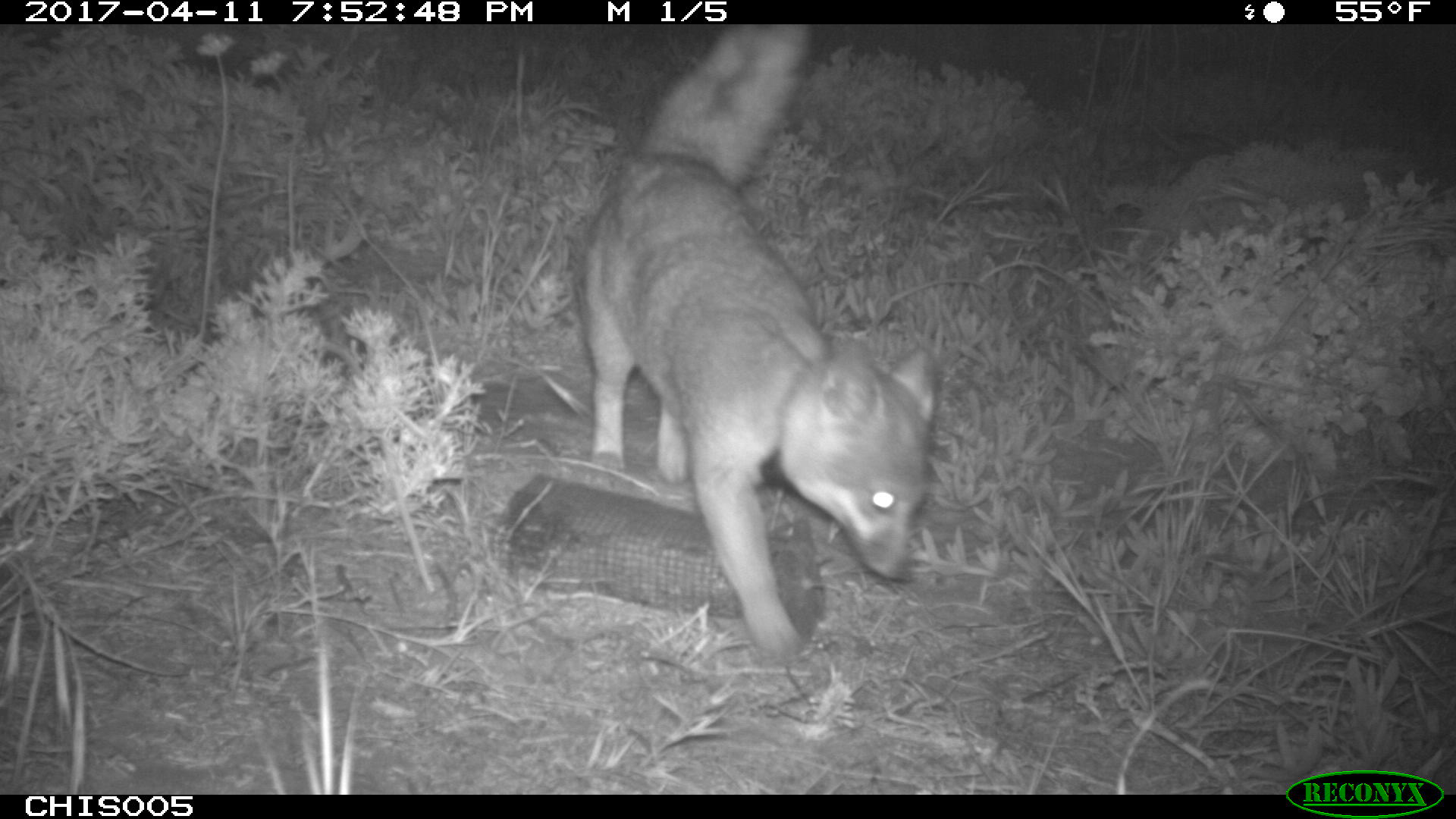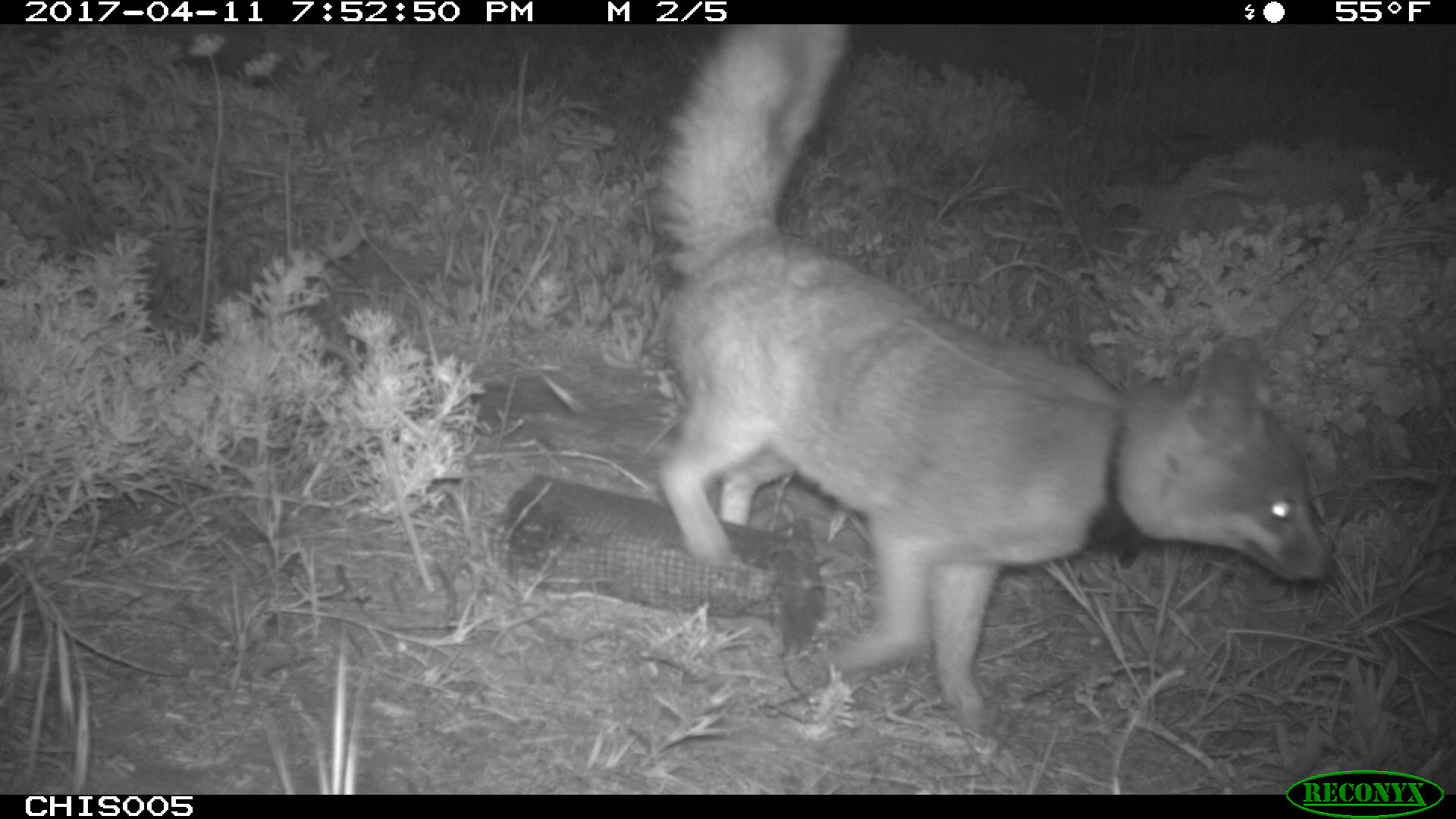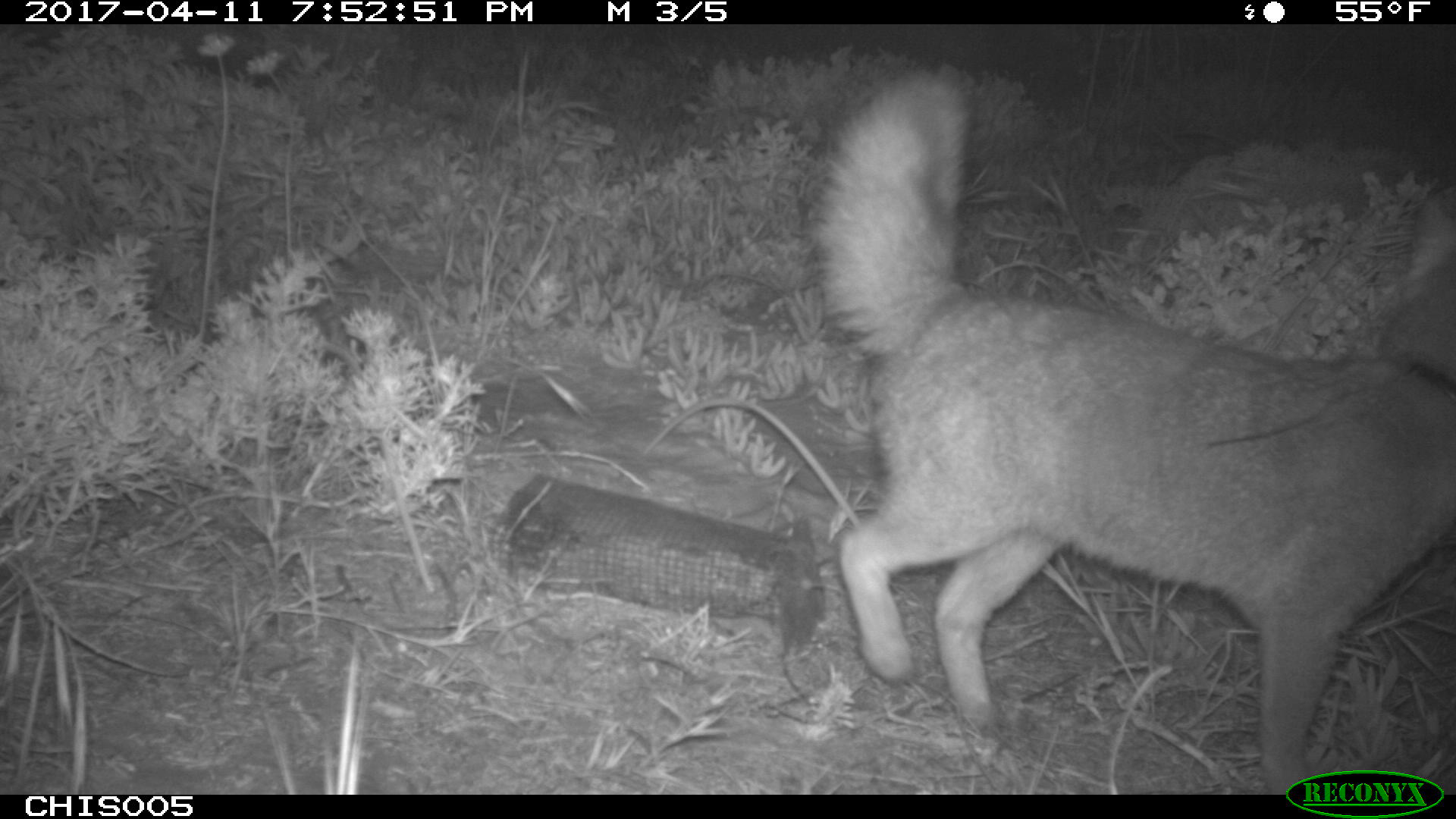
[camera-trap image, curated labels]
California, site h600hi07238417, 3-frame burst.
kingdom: Animalia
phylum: Chordata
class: Mammalia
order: Carnivora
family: Canidae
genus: Urocyon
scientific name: Urocyon littoralis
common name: island fox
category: fox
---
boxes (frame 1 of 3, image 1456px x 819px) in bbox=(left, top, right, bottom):
fox: bbox=(580, 23, 932, 661)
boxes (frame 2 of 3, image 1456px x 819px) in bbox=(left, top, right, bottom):
fox: bbox=(654, 24, 1337, 728)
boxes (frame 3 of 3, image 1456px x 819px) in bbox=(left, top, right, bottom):
fox: bbox=(808, 64, 1454, 794)